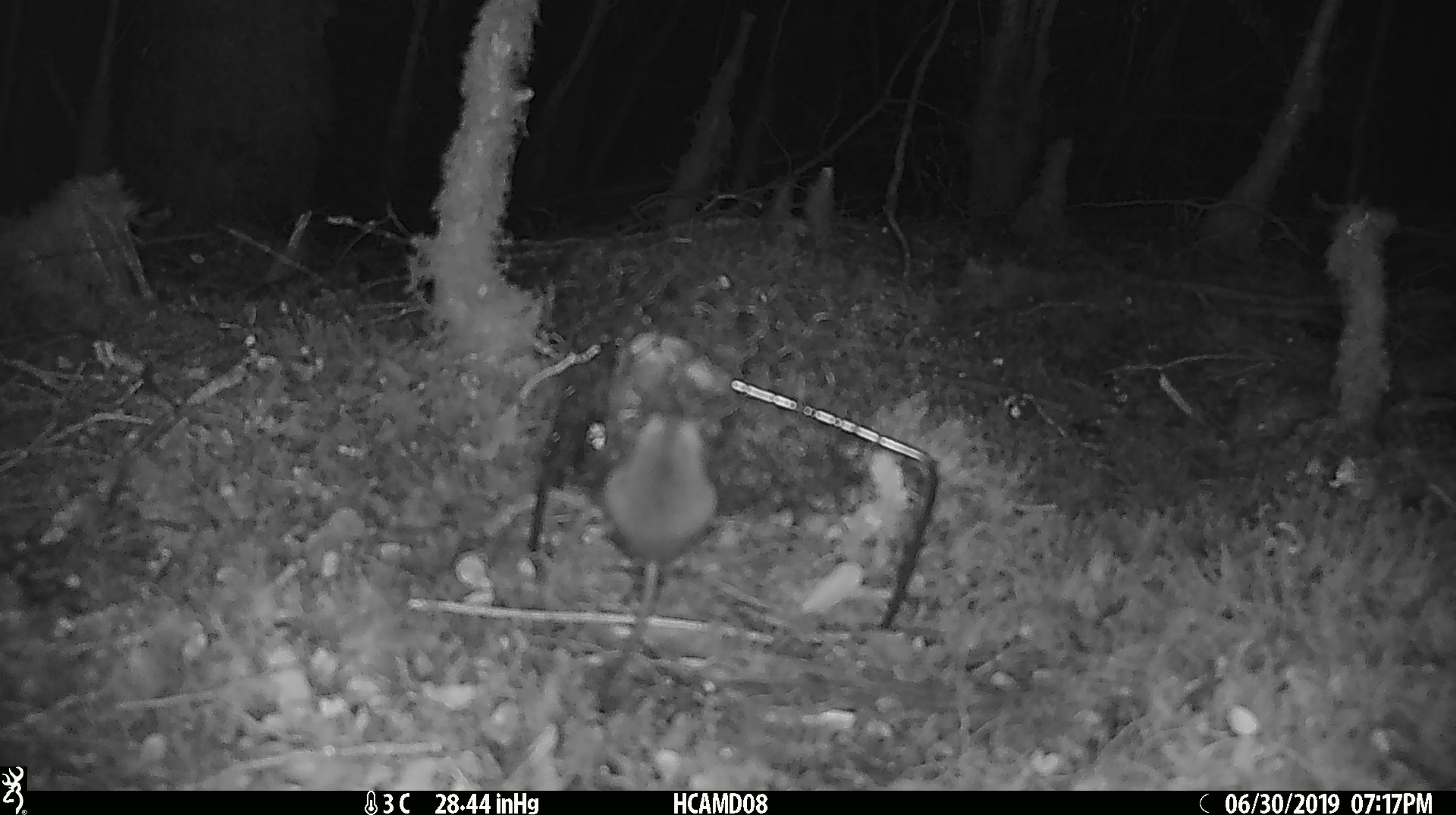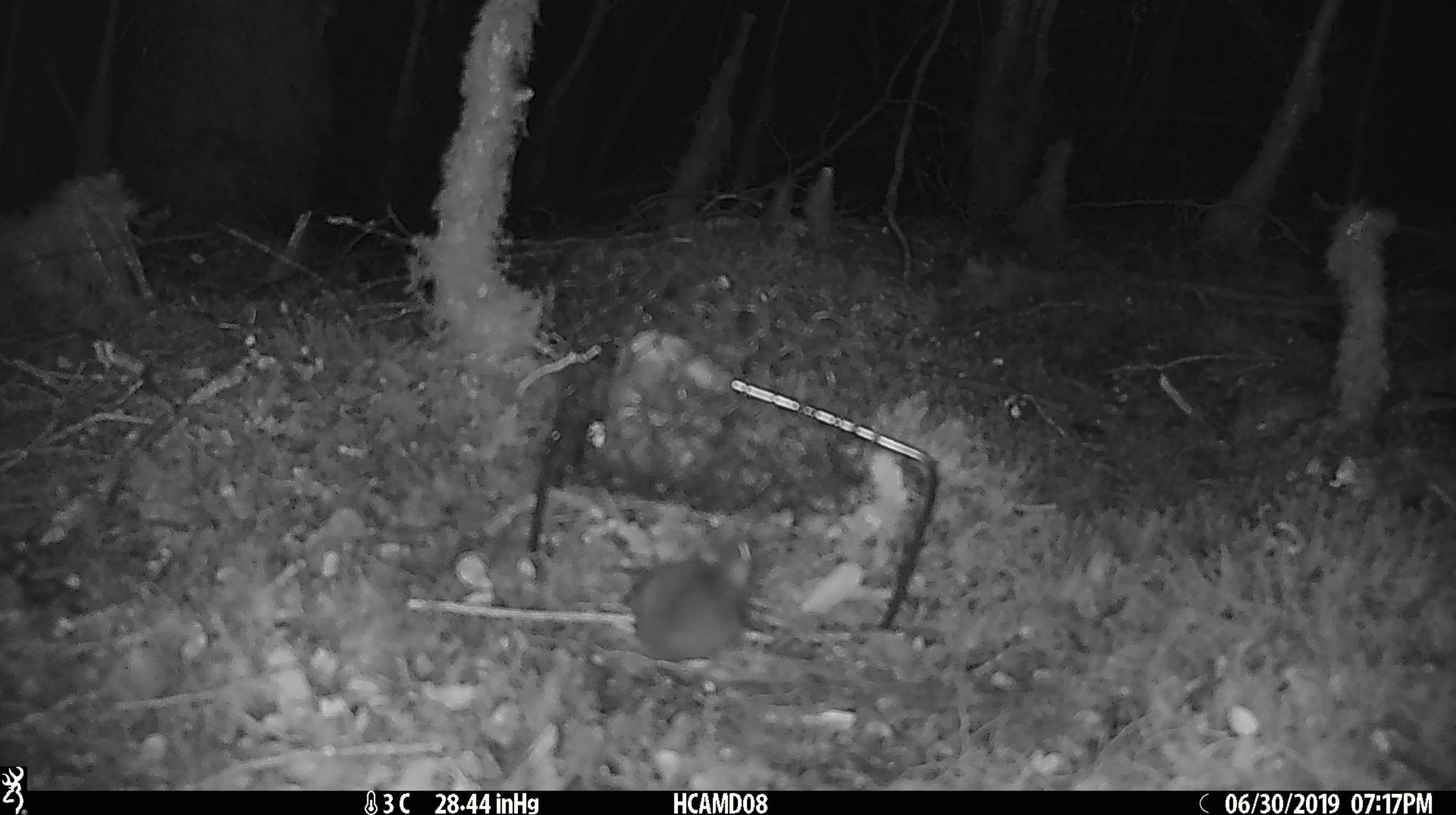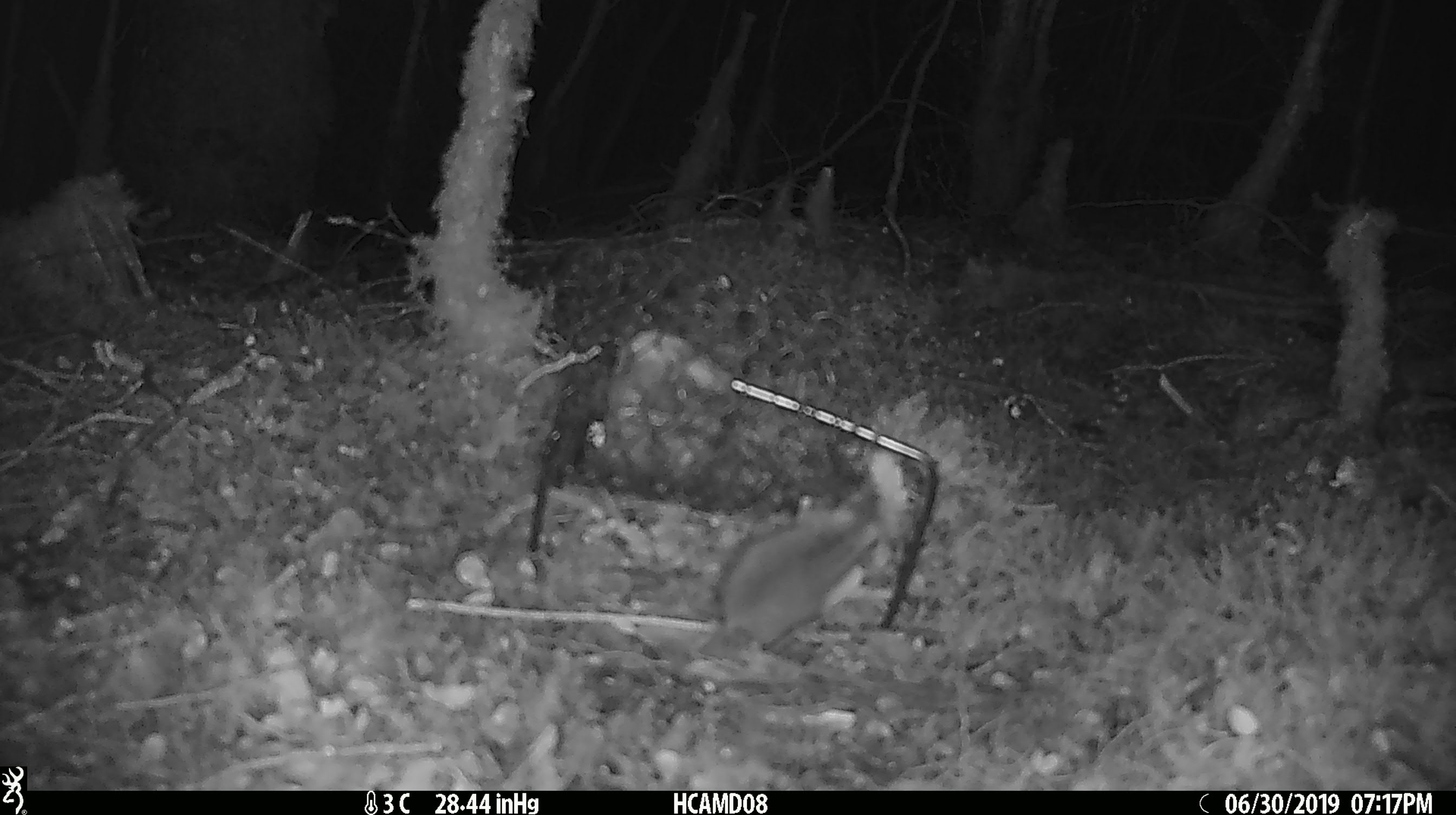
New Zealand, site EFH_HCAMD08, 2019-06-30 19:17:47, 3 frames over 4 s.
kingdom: Animalia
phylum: Chordata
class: Mammalia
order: Rodentia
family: Muridae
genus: Mus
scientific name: Mus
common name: mouse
Mouse (Mus).